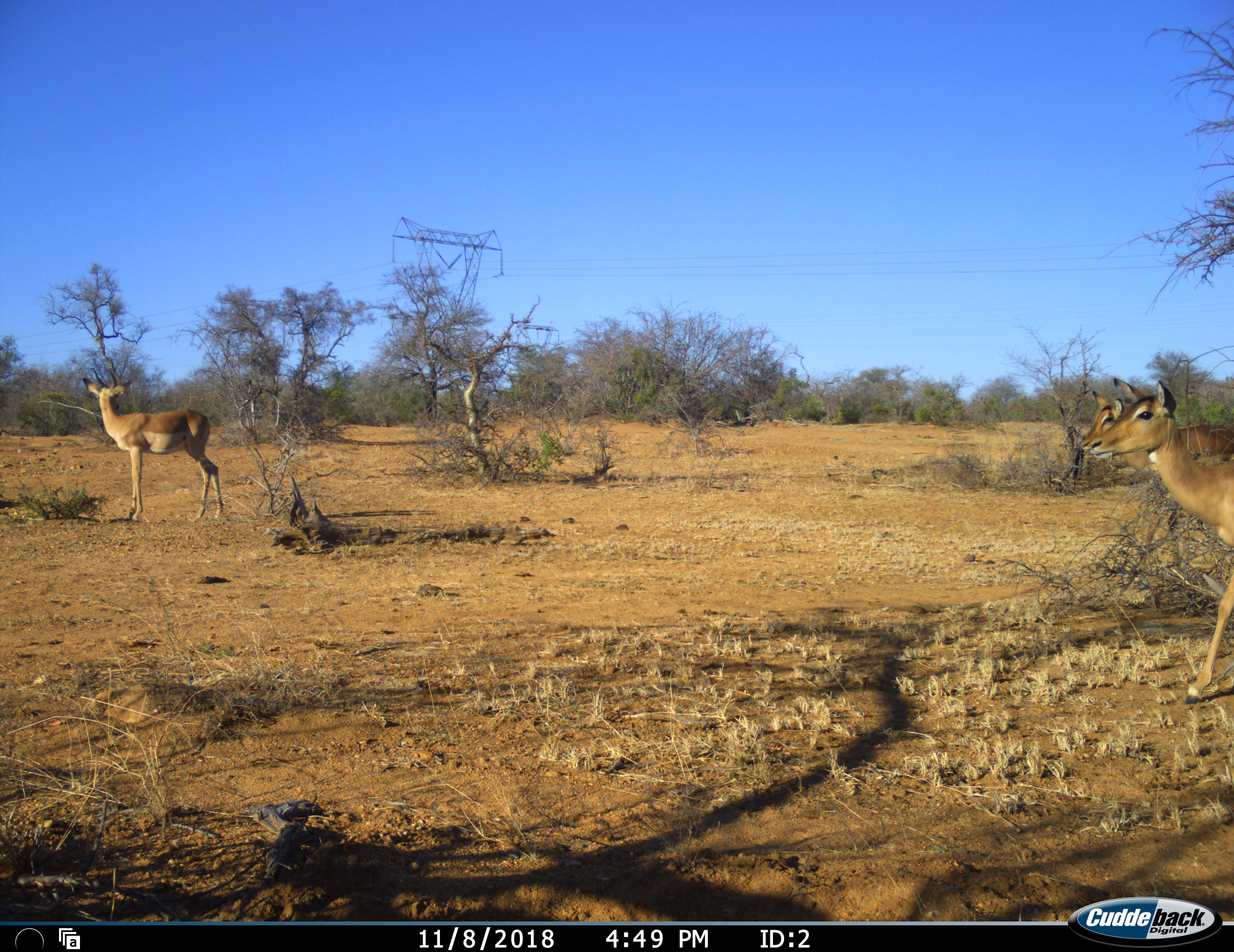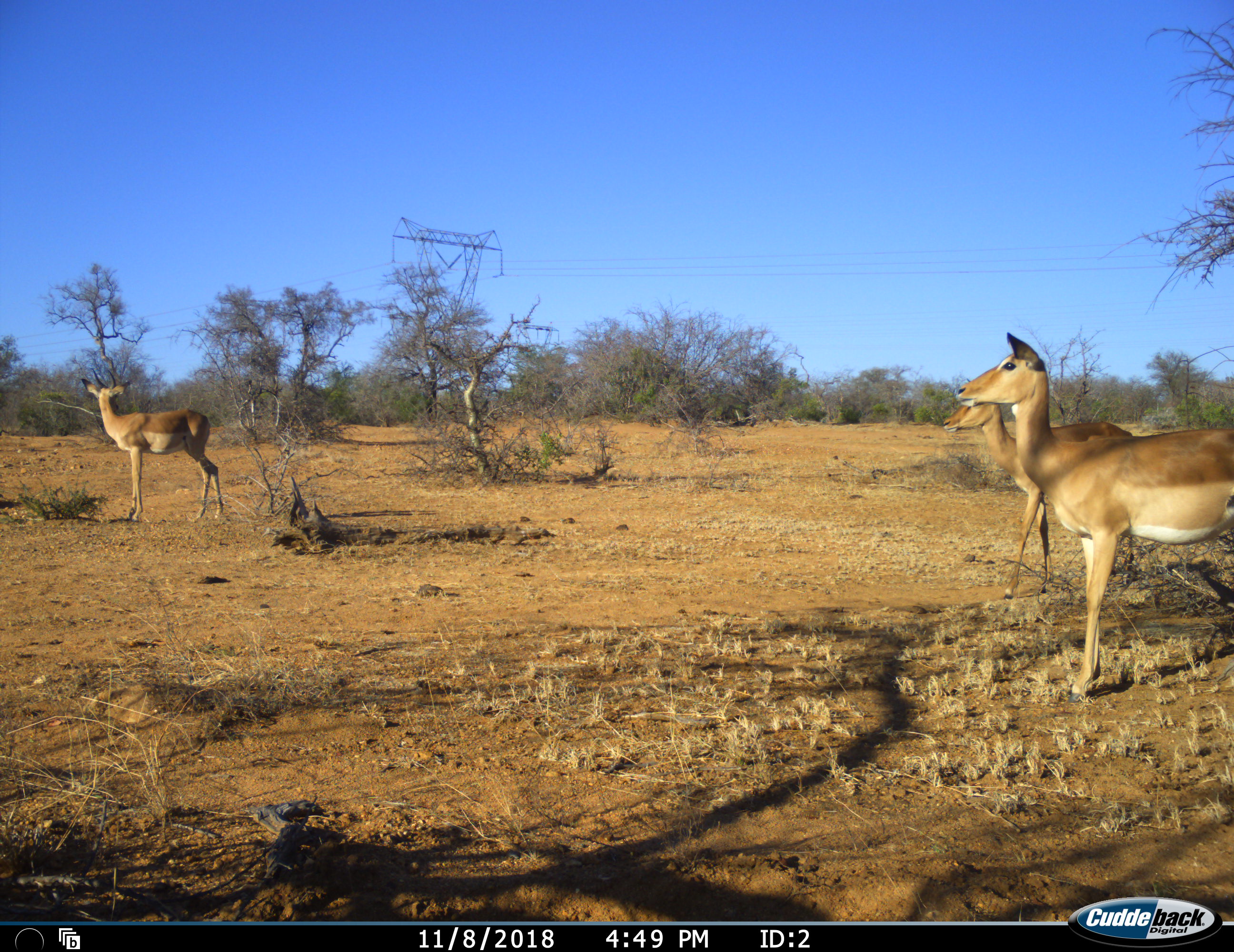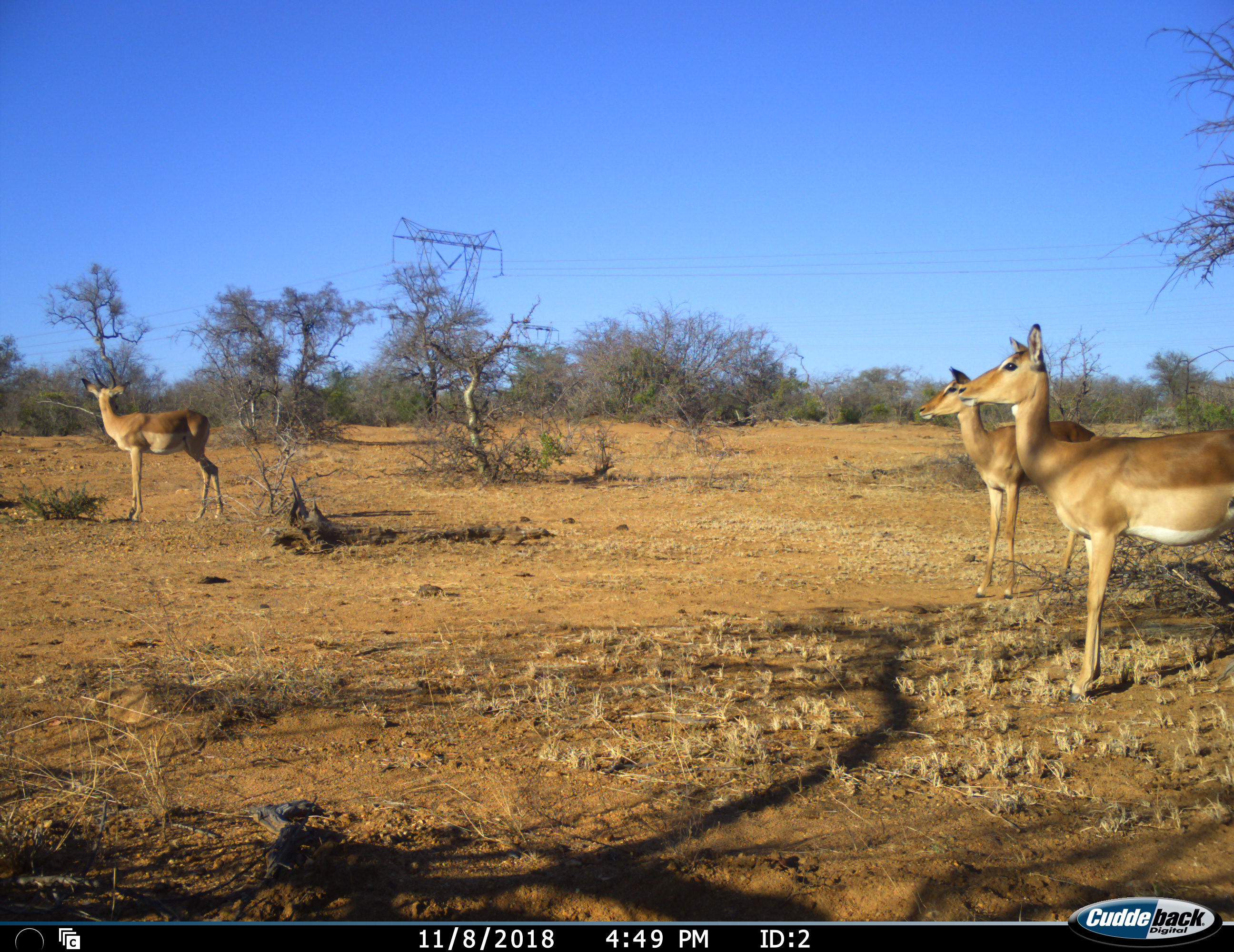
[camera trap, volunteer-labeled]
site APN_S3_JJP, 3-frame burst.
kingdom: Animalia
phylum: Chordata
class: Mammalia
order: Artiodactyla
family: Bovidae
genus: Aepyceros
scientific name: Aepyceros melampus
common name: impala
Impala (Aepyceros melampus), count 3. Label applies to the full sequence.